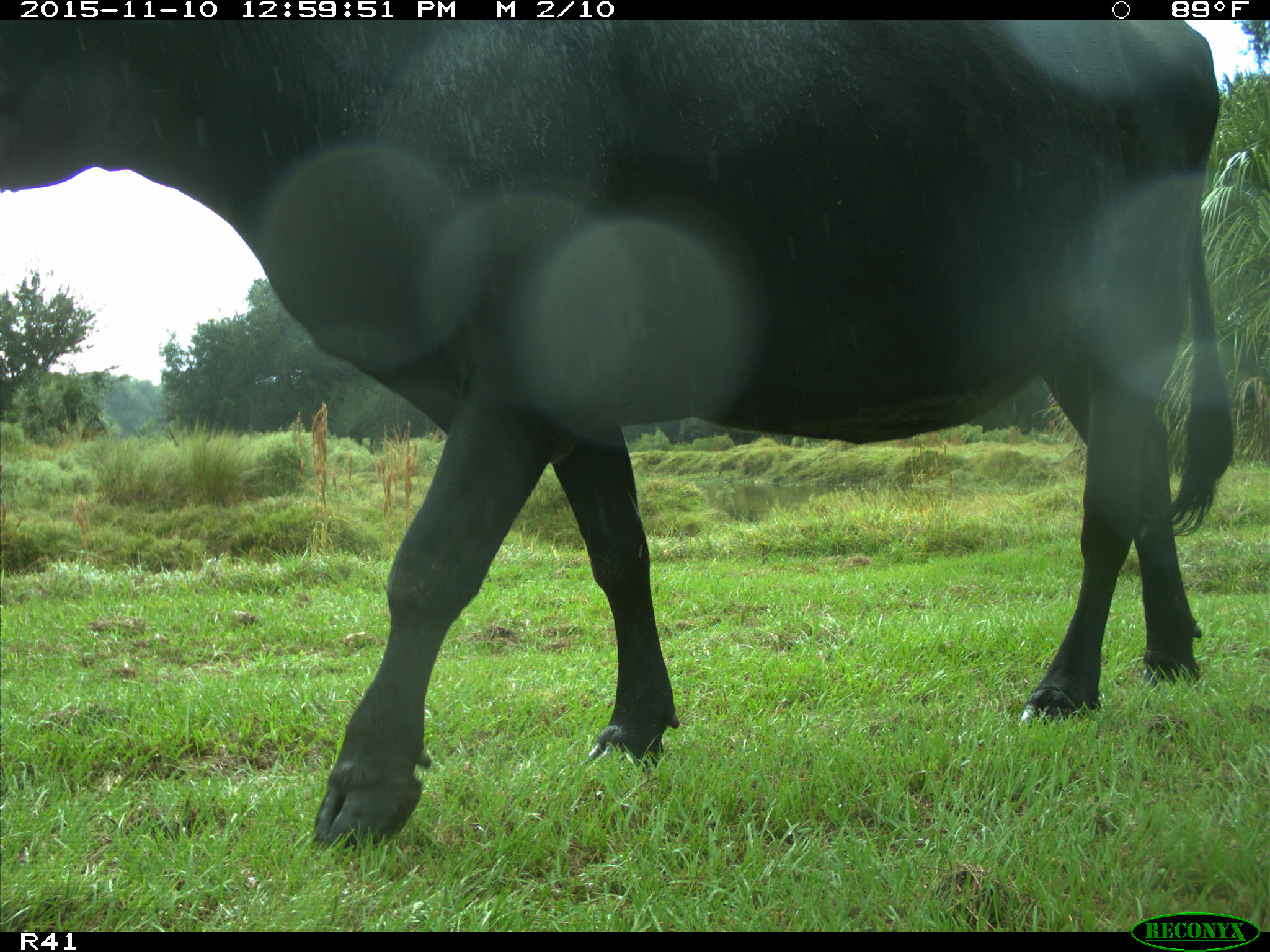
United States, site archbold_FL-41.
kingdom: Animalia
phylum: Chordata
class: Mammalia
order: Artiodactyla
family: Bovidae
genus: Bos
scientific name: Bos taurus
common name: domestic cow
Bos taurus (domestic cow).